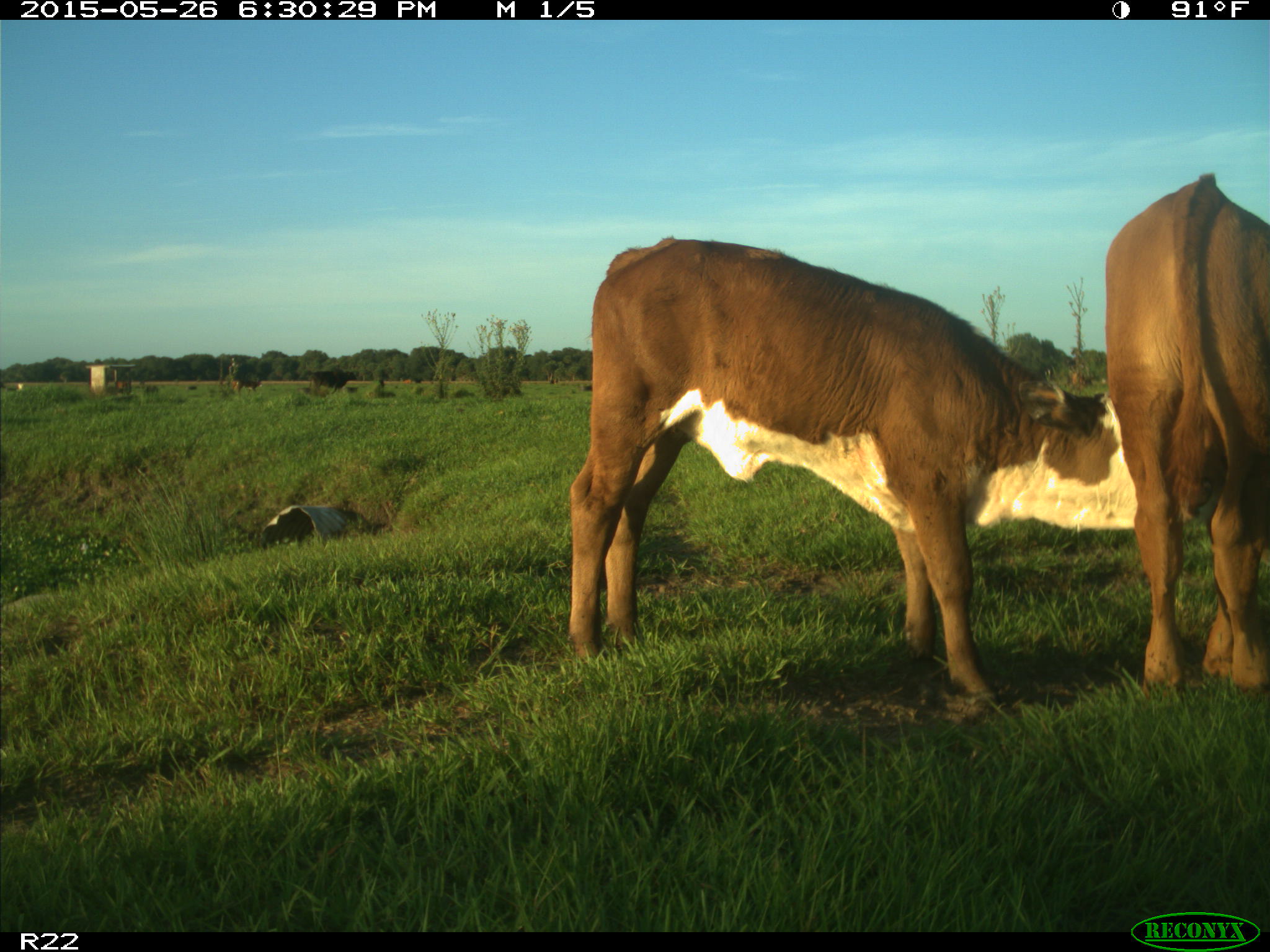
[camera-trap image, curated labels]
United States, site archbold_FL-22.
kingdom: Animalia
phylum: Chordata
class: Mammalia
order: Artiodactyla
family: Bovidae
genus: Bos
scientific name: Bos taurus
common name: domestic cow